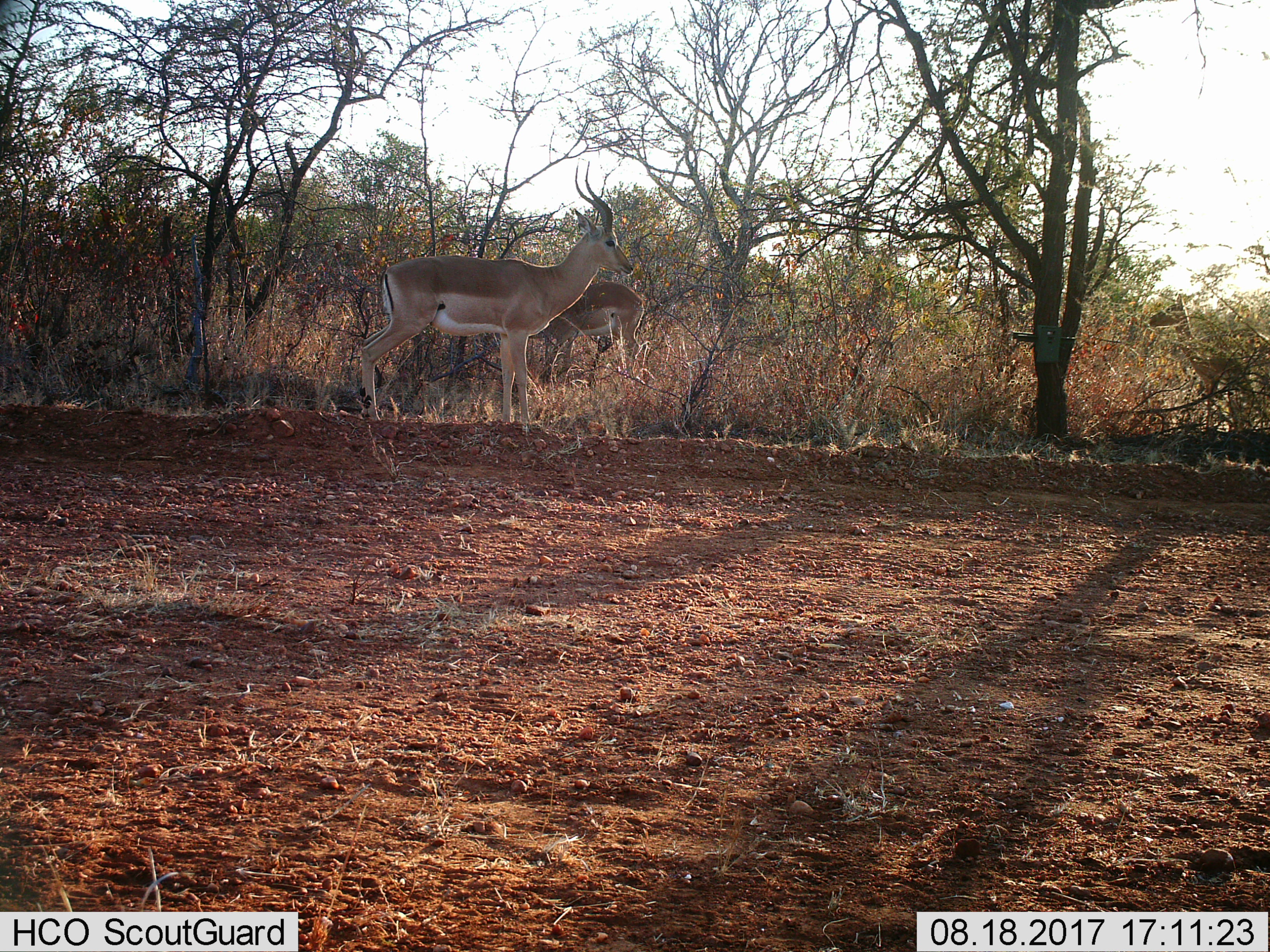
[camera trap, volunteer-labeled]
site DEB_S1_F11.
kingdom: Animalia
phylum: Chordata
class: Mammalia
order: Artiodactyla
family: Bovidae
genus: Aepyceros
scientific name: Aepyceros melampus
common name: impala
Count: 3.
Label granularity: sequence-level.